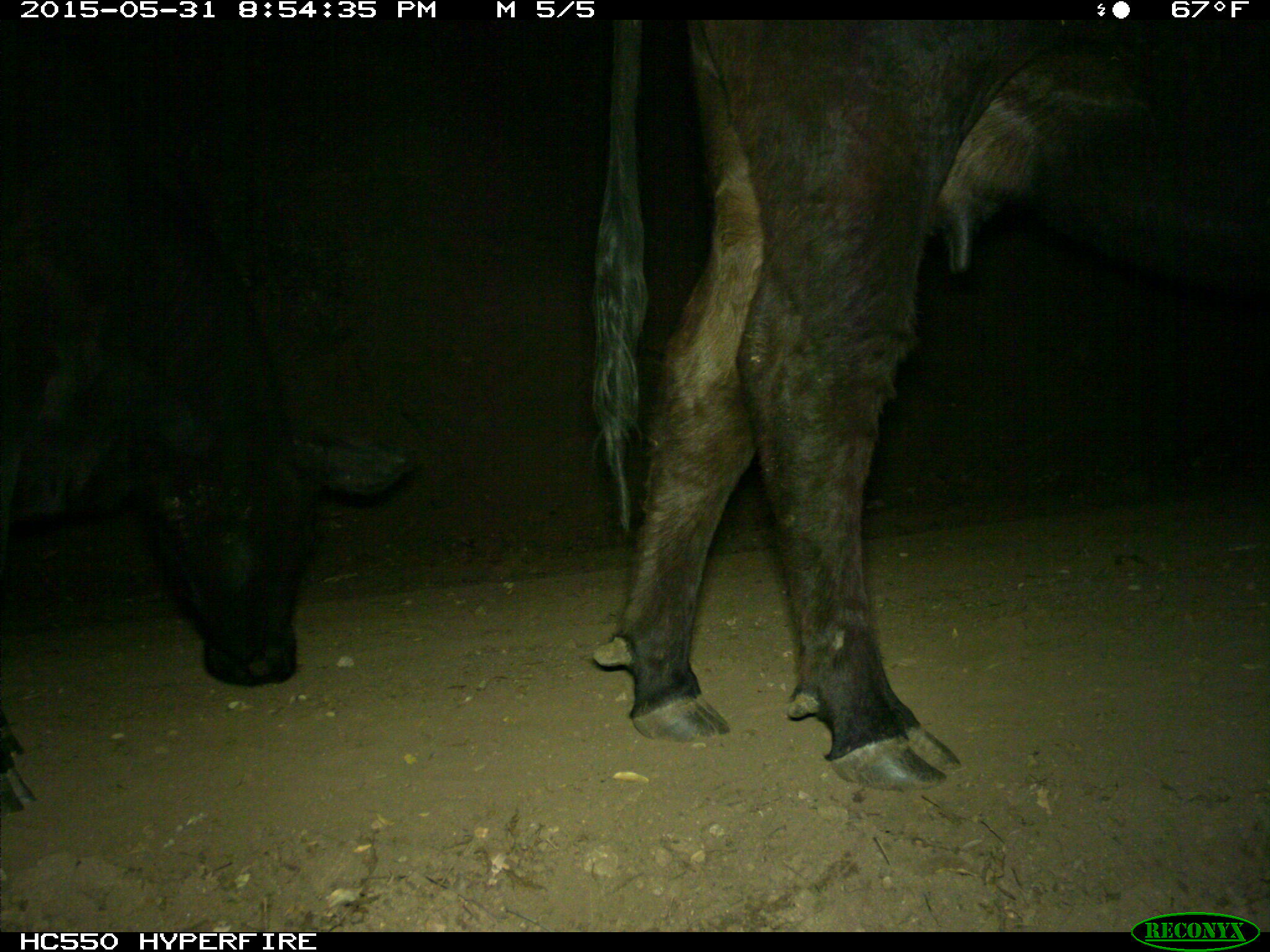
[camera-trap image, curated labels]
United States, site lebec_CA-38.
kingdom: Animalia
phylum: Chordata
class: Mammalia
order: Artiodactyla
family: Bovidae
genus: Bos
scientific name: Bos taurus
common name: domestic cow